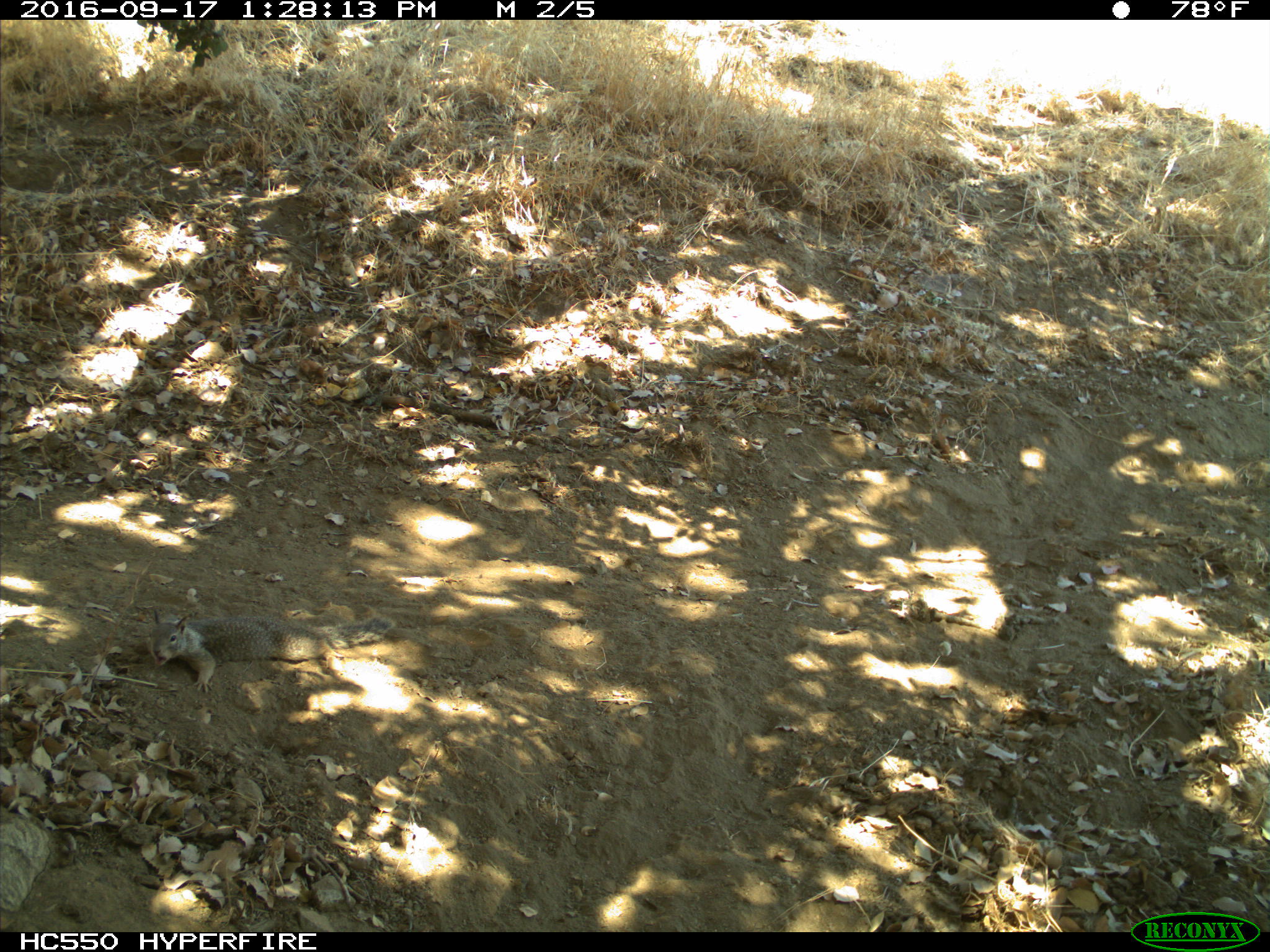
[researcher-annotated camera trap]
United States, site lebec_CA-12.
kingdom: Animalia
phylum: Chordata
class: Mammalia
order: Rodentia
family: Sciuridae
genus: Otospermophilus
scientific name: Otospermophilus beecheyi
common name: california ground squirrel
Otospermophilus beecheyi (california ground squirrel).